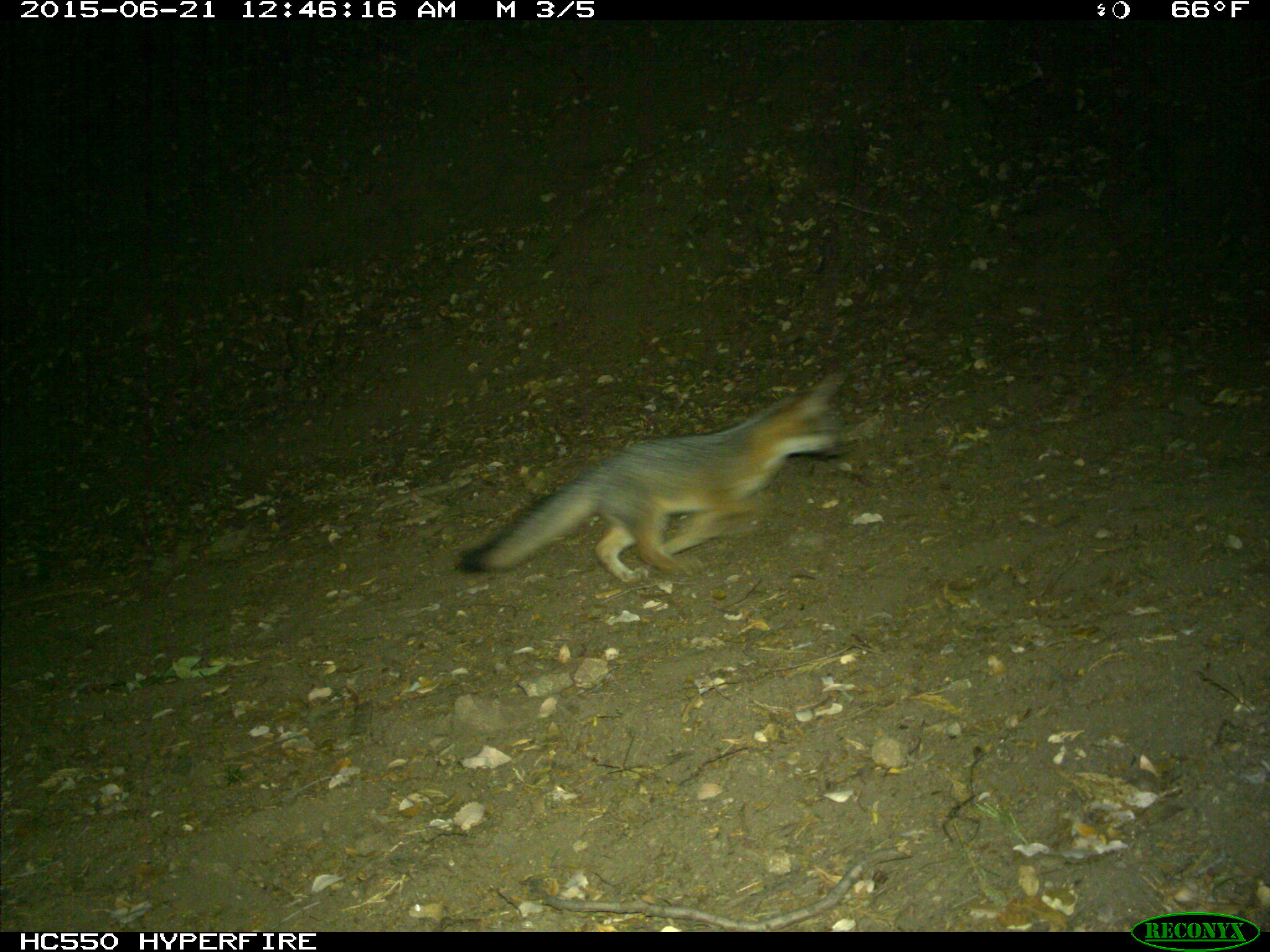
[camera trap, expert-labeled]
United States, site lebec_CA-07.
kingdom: Animalia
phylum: Chordata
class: Mammalia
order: Carnivora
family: Canidae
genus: Urocyon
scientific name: Urocyon cinereoargenteus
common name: gray fox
Urocyon cinereoargenteus (gray fox).